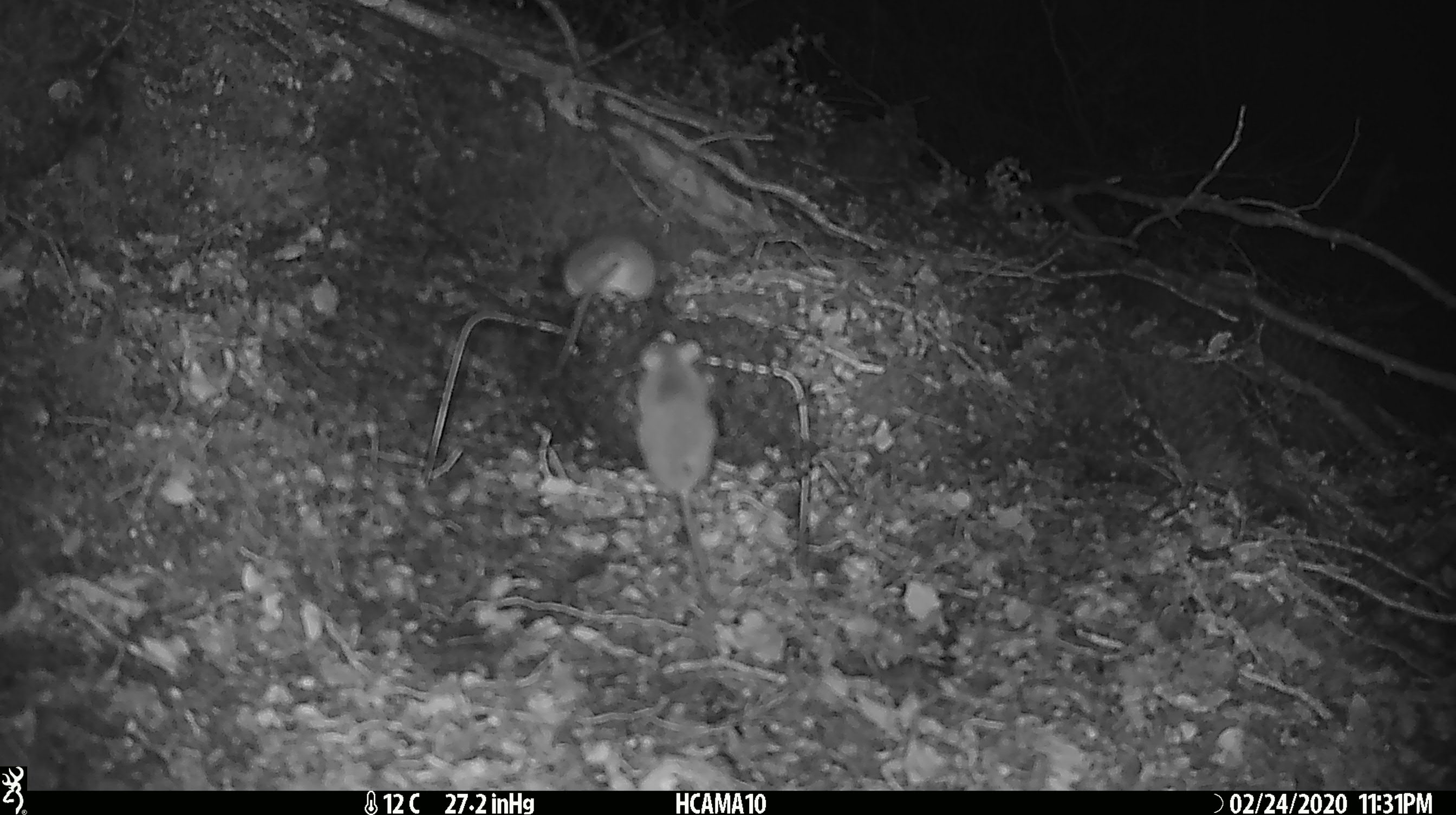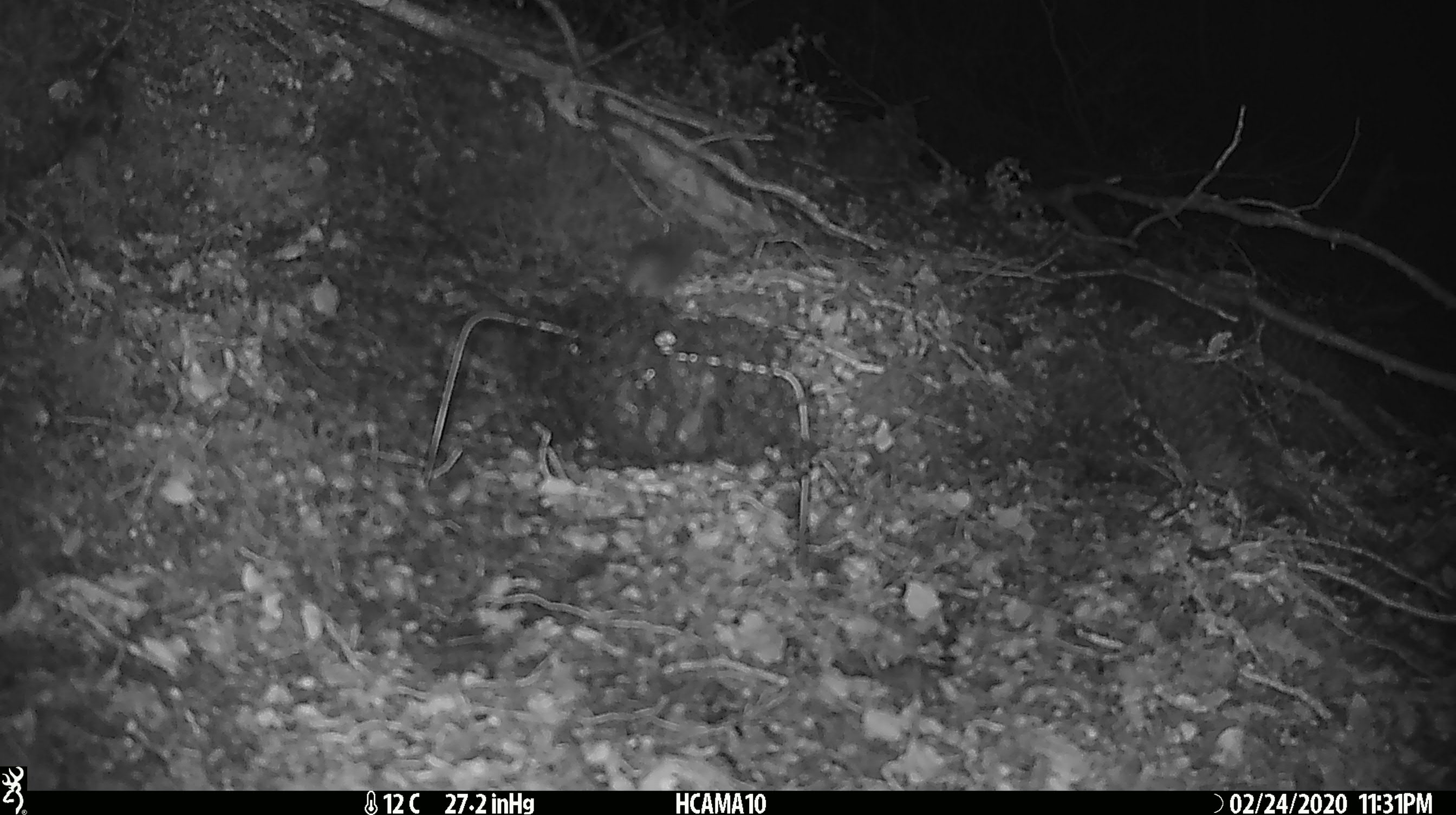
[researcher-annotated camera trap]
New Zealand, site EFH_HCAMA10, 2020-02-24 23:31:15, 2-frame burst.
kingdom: Animalia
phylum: Chordata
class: Mammalia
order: Rodentia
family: Muridae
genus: Mus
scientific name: Mus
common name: mouse